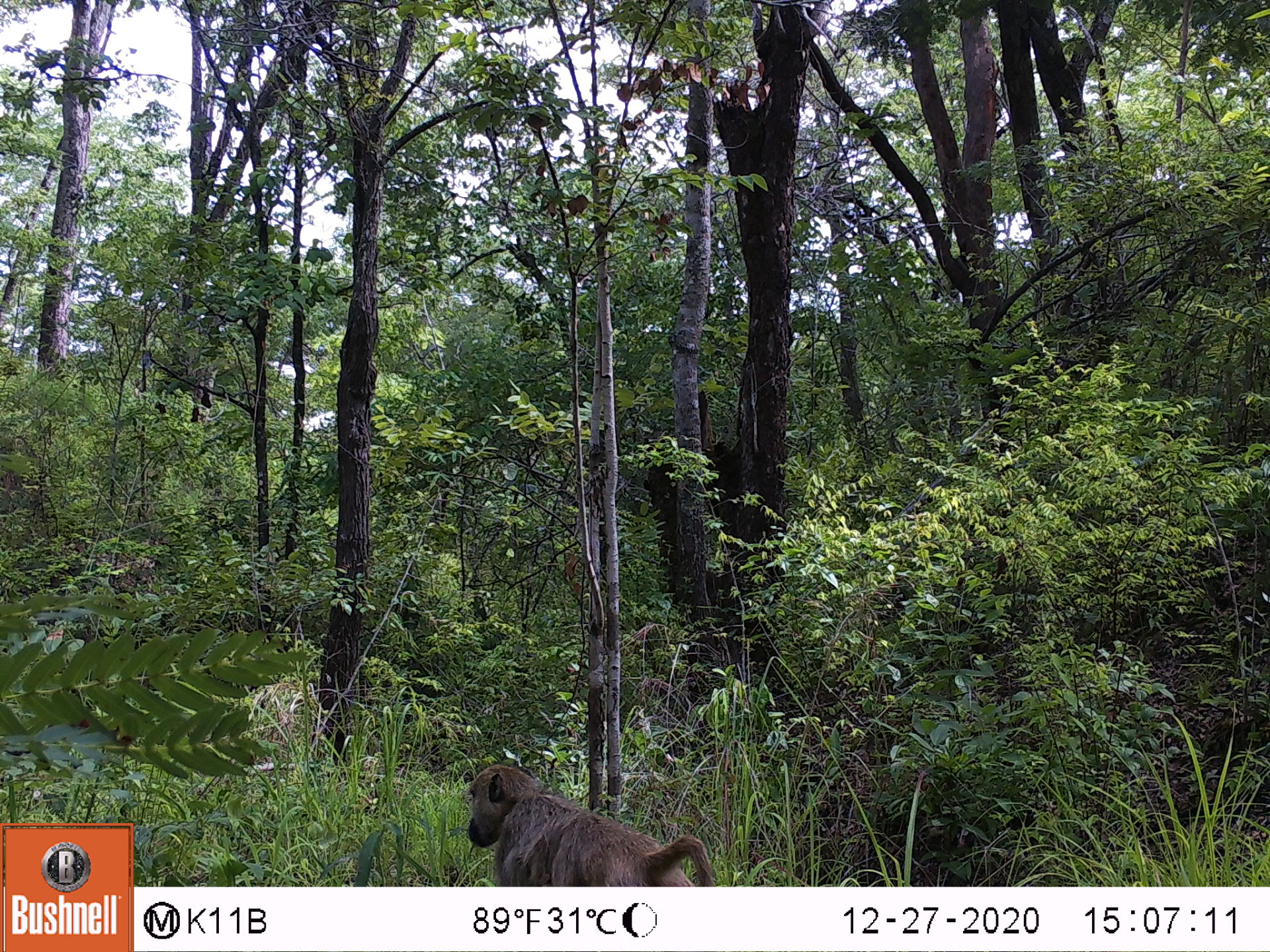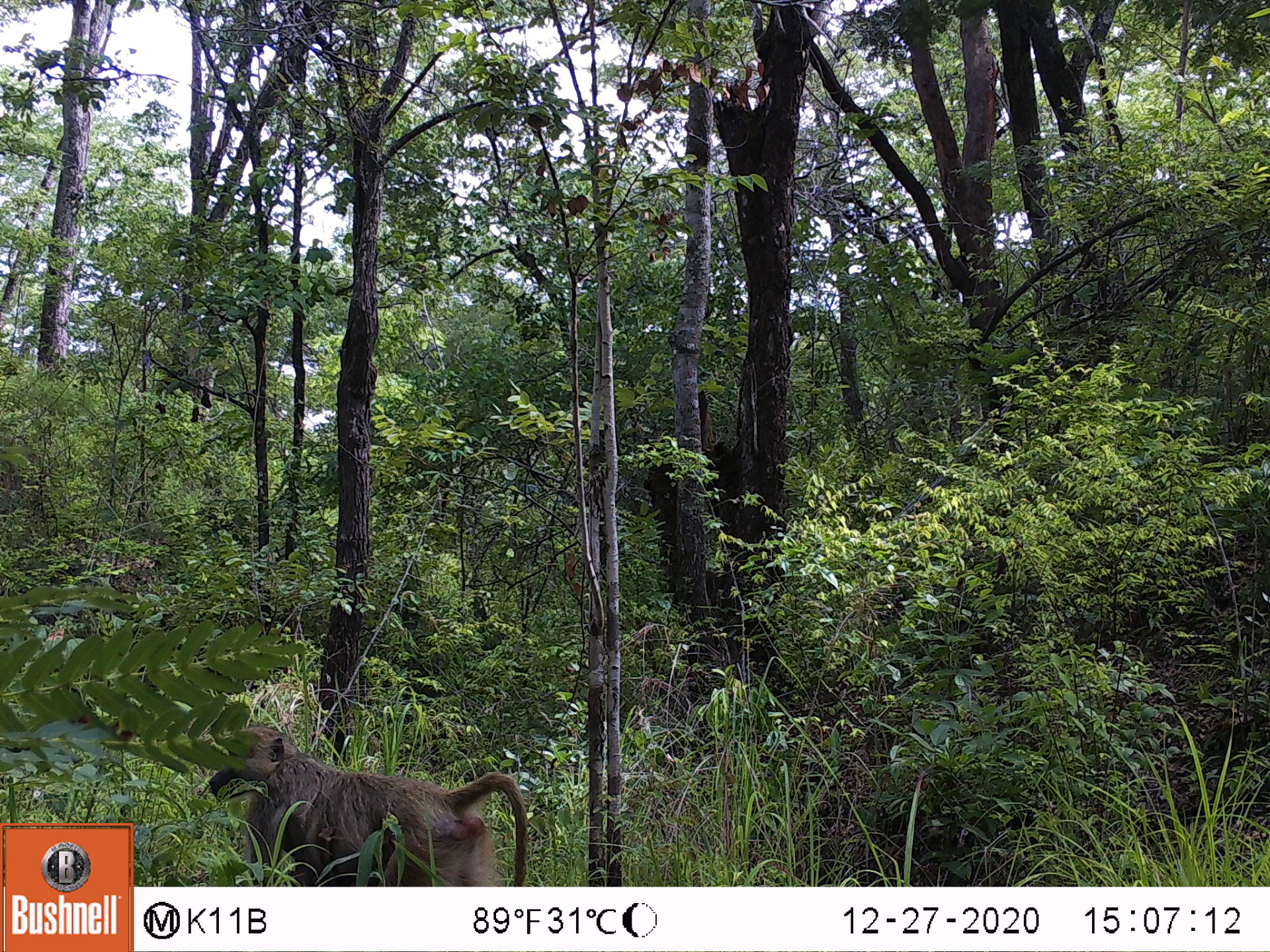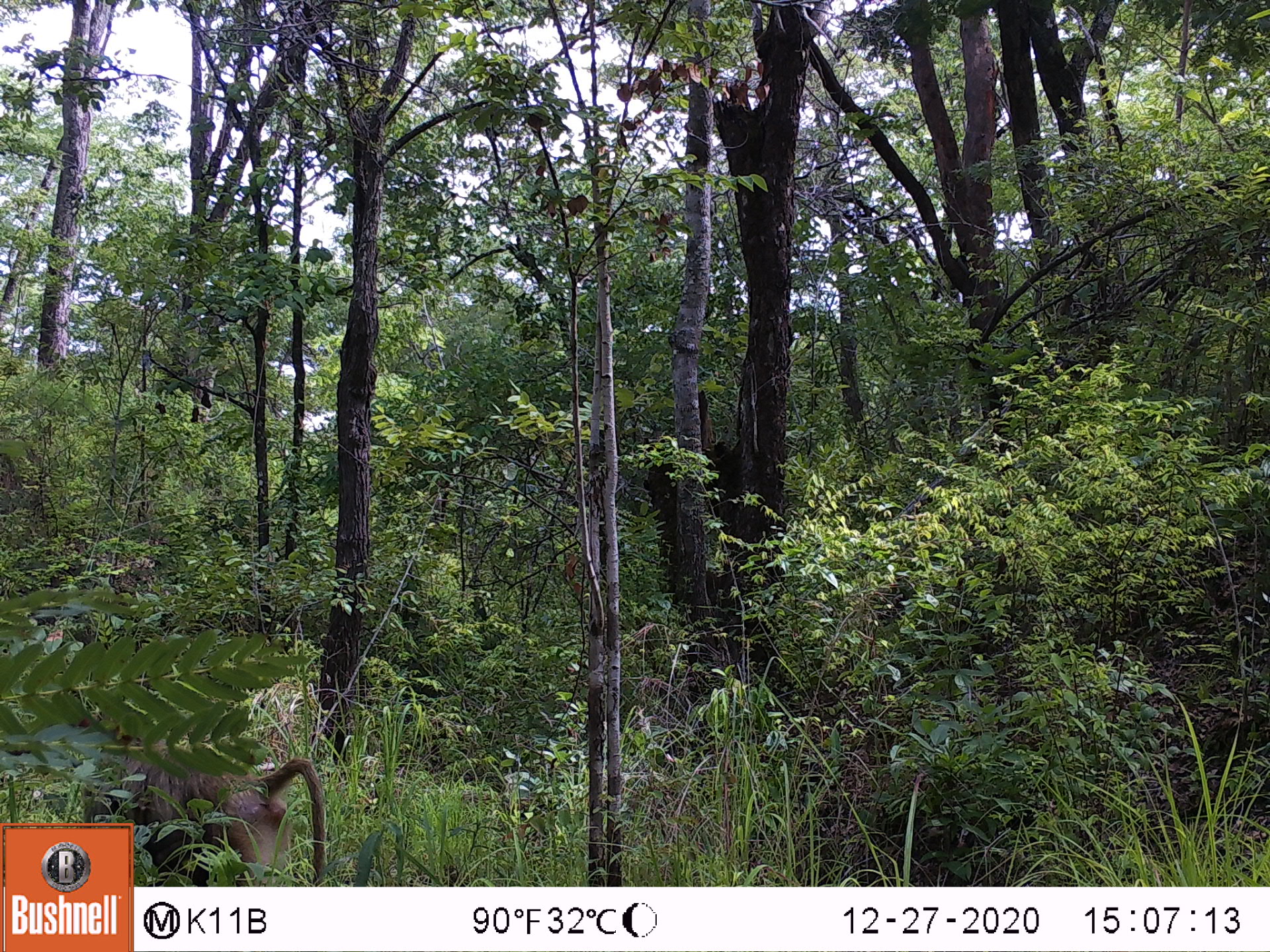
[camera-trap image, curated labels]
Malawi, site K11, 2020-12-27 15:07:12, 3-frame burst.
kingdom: Animalia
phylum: Chordata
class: Mammalia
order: Primates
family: Cercopithecidae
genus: Papio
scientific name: Papio cynocephalus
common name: yellow baboon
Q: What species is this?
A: Yellow baboon (Papio cynocephalus).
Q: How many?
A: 1.